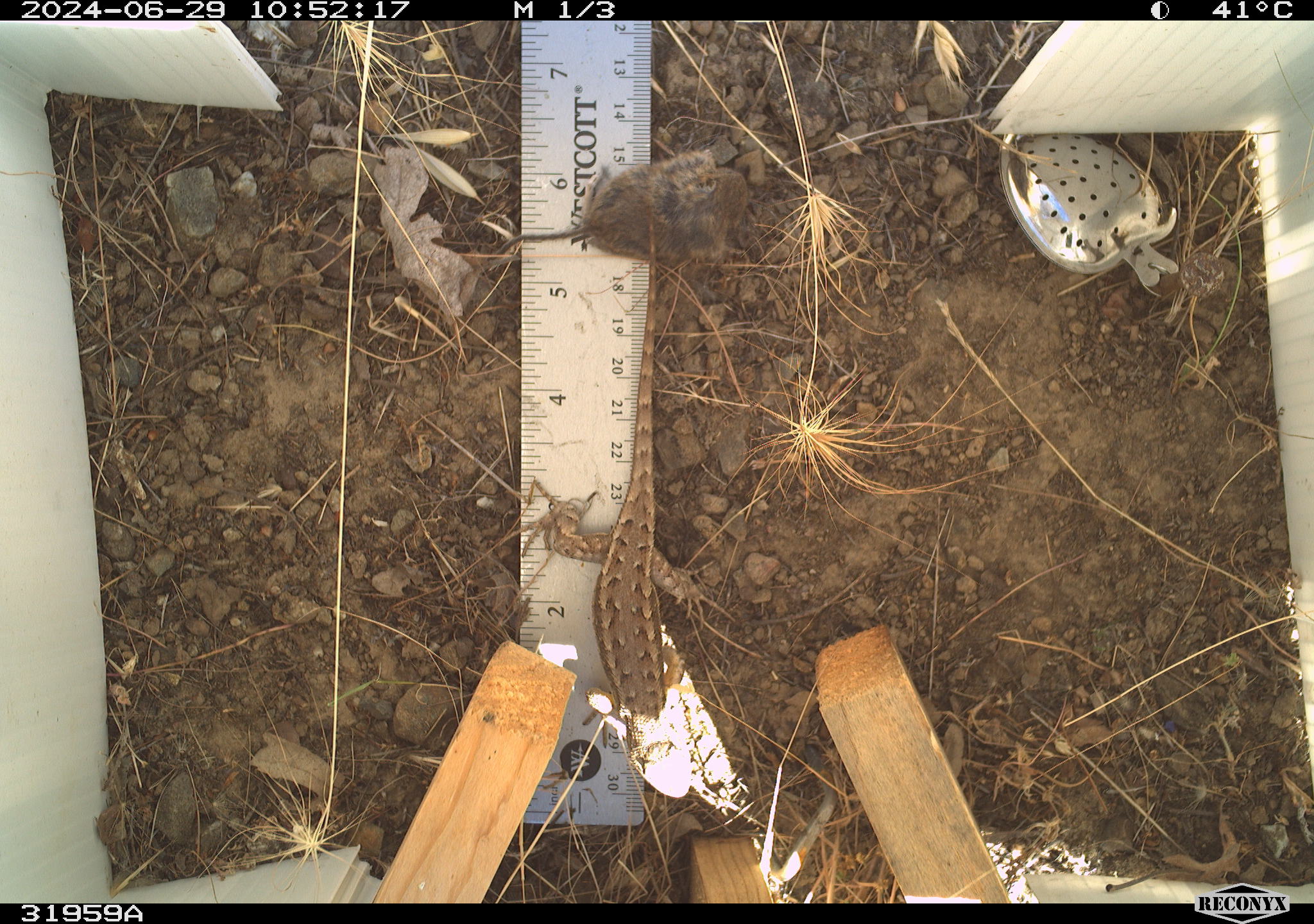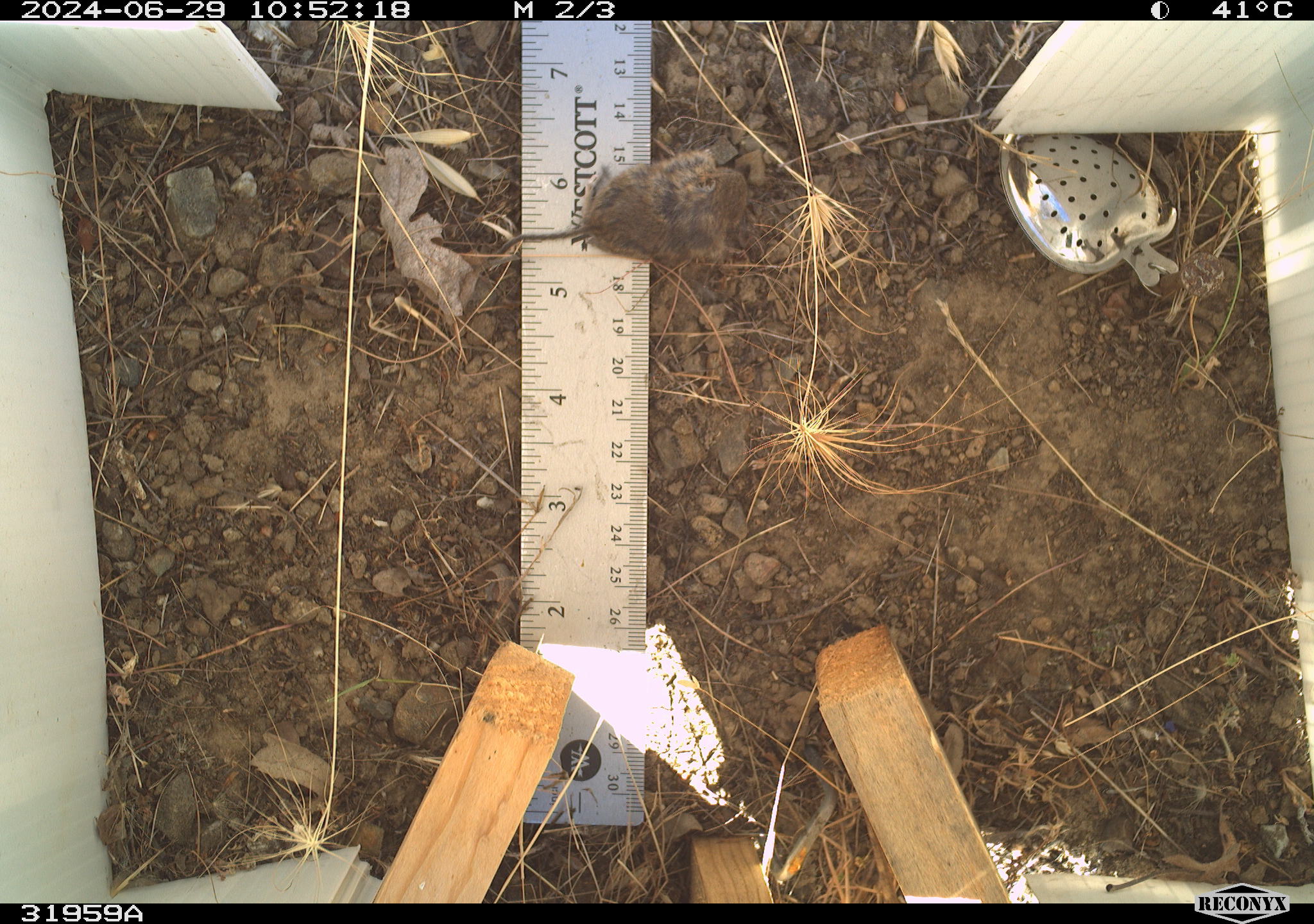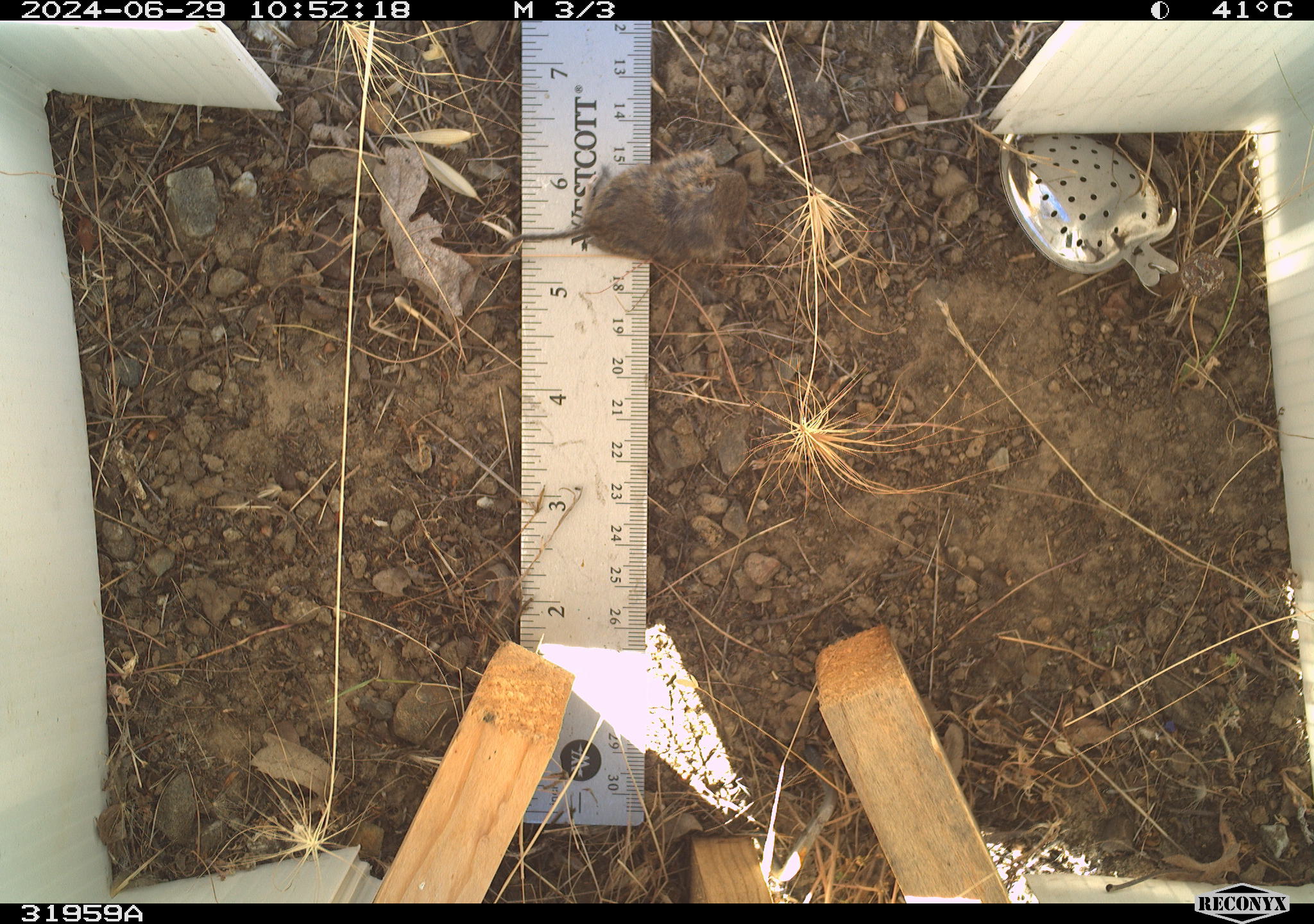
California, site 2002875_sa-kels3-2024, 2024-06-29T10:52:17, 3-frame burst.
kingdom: Animalia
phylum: Chordata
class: Reptilia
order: Squamata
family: Phrynosomatidae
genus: Sceloporus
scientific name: Sceloporus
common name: spiny lizards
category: sceloporus species